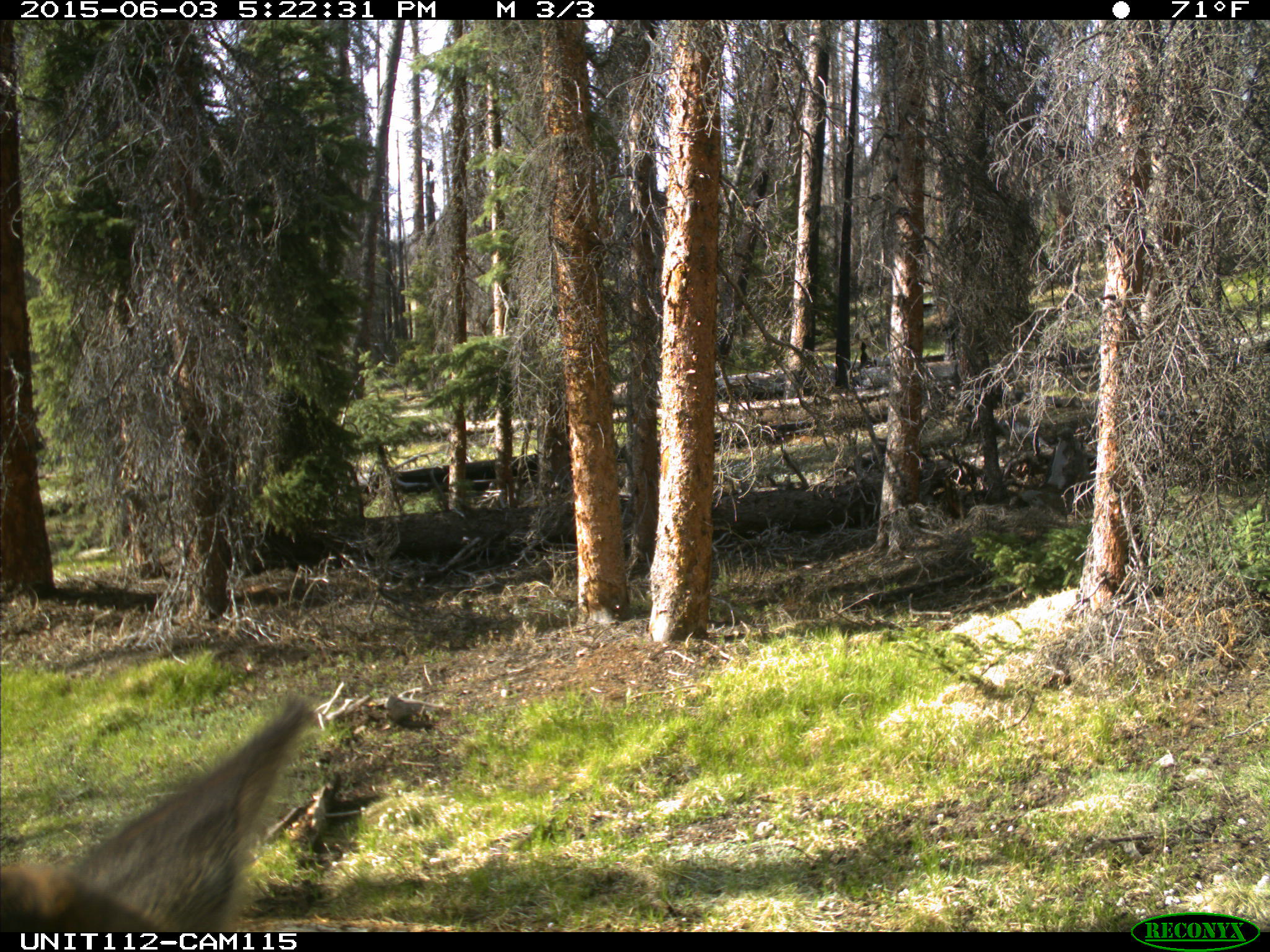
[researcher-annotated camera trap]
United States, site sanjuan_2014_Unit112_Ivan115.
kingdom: Animalia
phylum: Chordata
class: Mammalia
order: Artiodactyla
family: Cervidae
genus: Cervus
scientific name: Cervus elaphus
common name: red deer